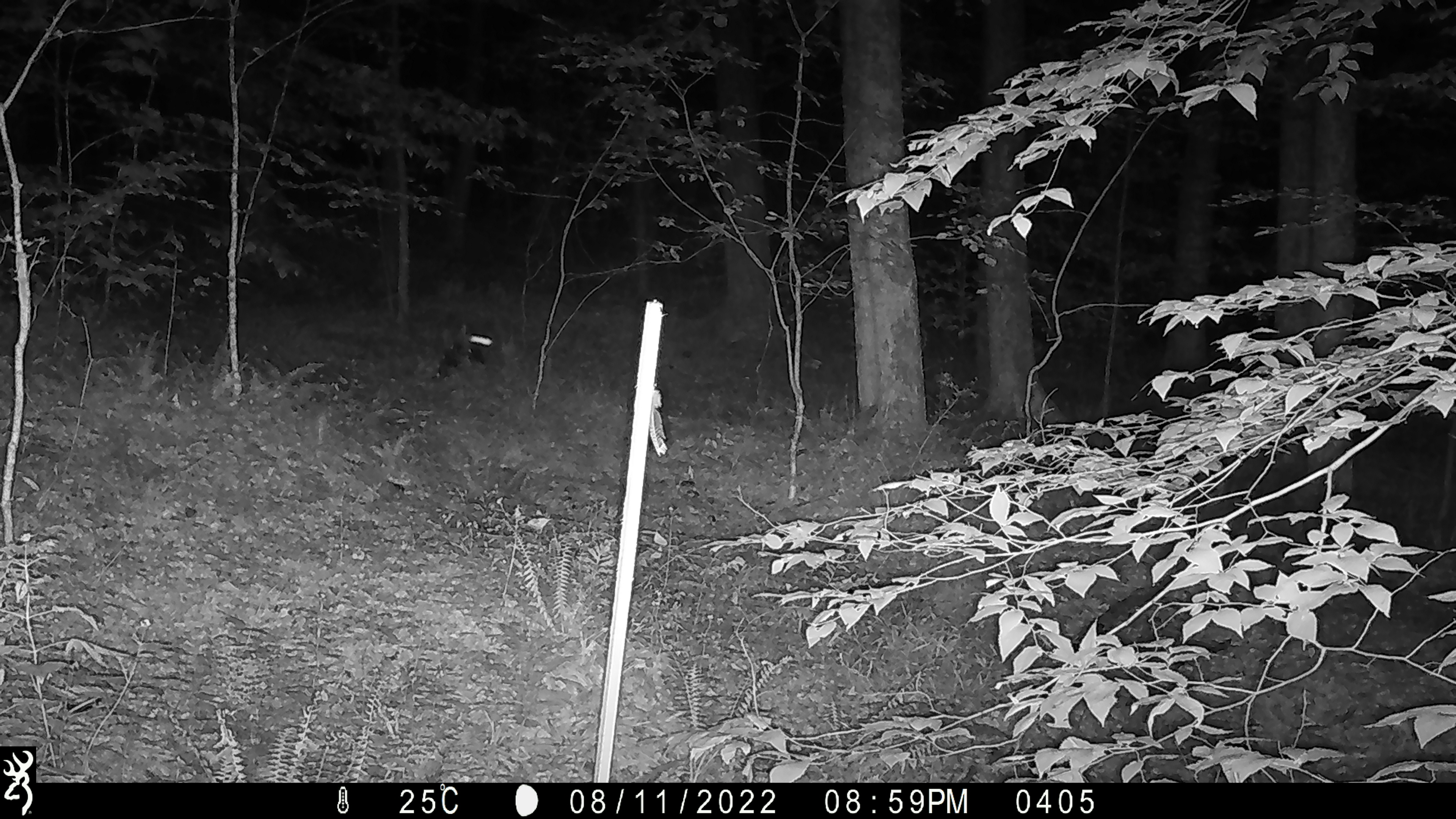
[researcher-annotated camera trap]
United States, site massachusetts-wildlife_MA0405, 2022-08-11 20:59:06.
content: unidentified animal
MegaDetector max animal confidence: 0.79